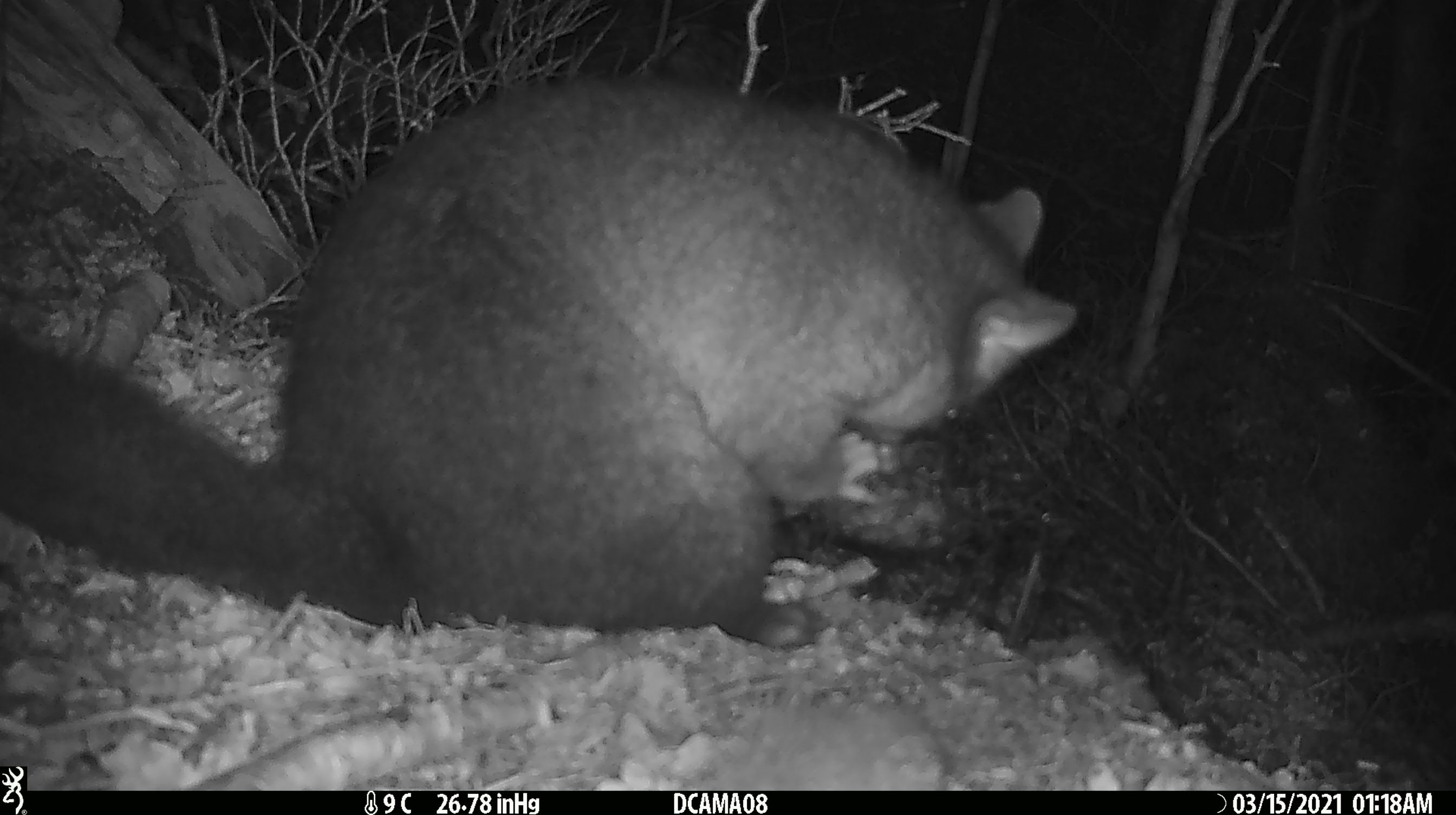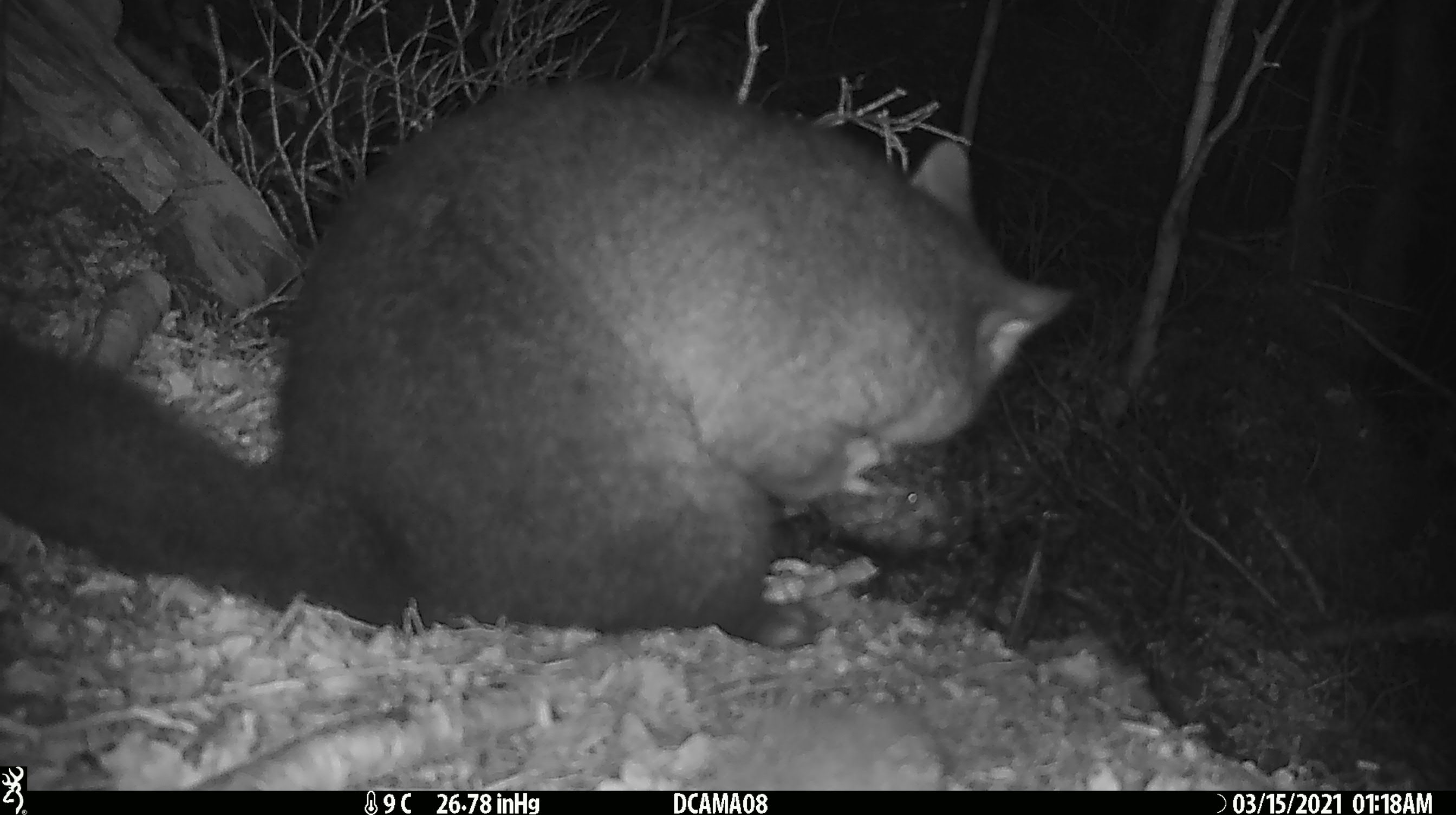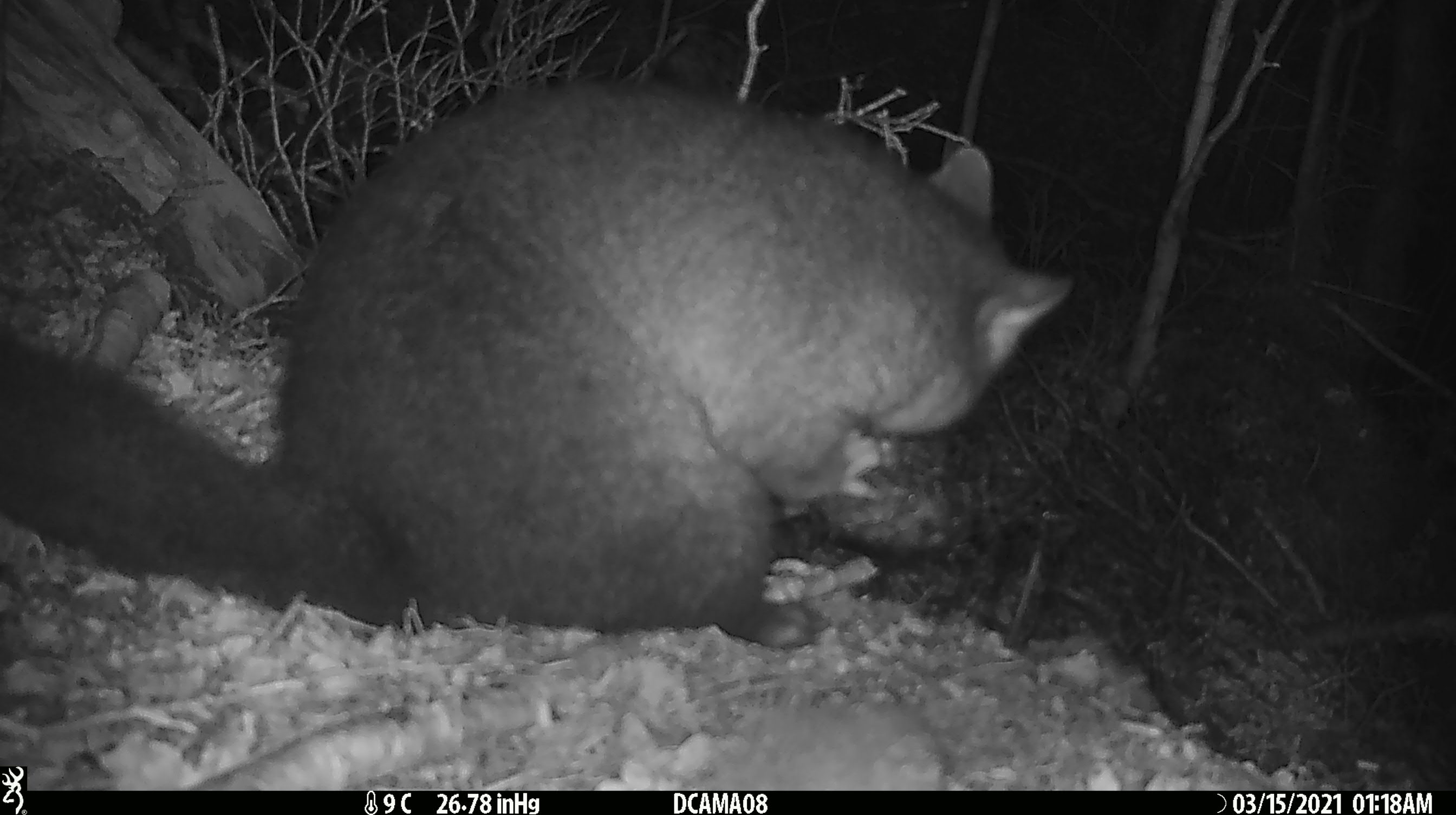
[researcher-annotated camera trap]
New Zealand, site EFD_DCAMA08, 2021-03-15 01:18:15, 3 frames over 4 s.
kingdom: Animalia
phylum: Chordata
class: Mammalia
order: Diprotodontia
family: Phalangeridae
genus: Trichosurus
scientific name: Trichosurus vulpecula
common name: common brushtail possum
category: possum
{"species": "possum (common brushtail possum) (Trichosurus vulpecula)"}